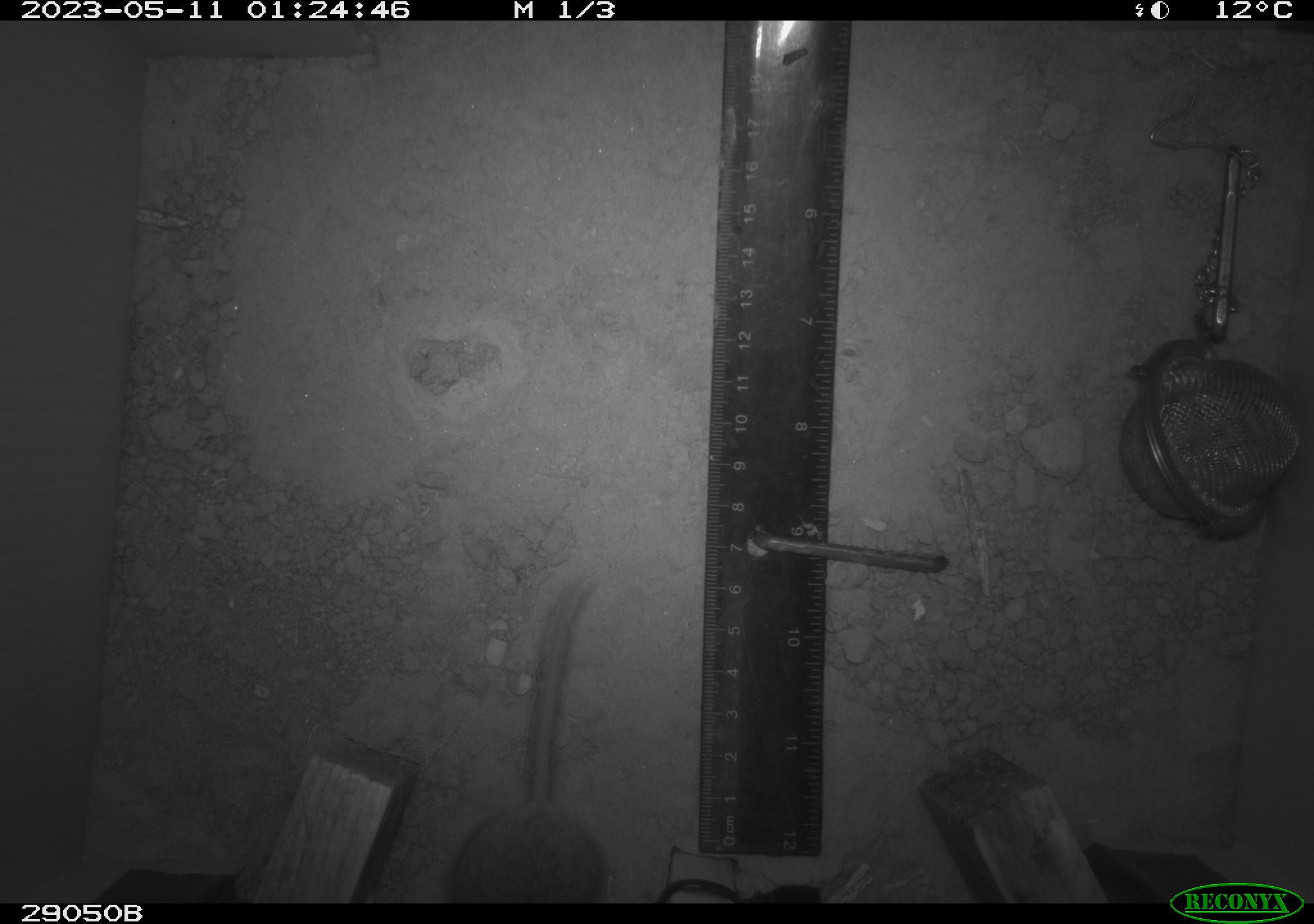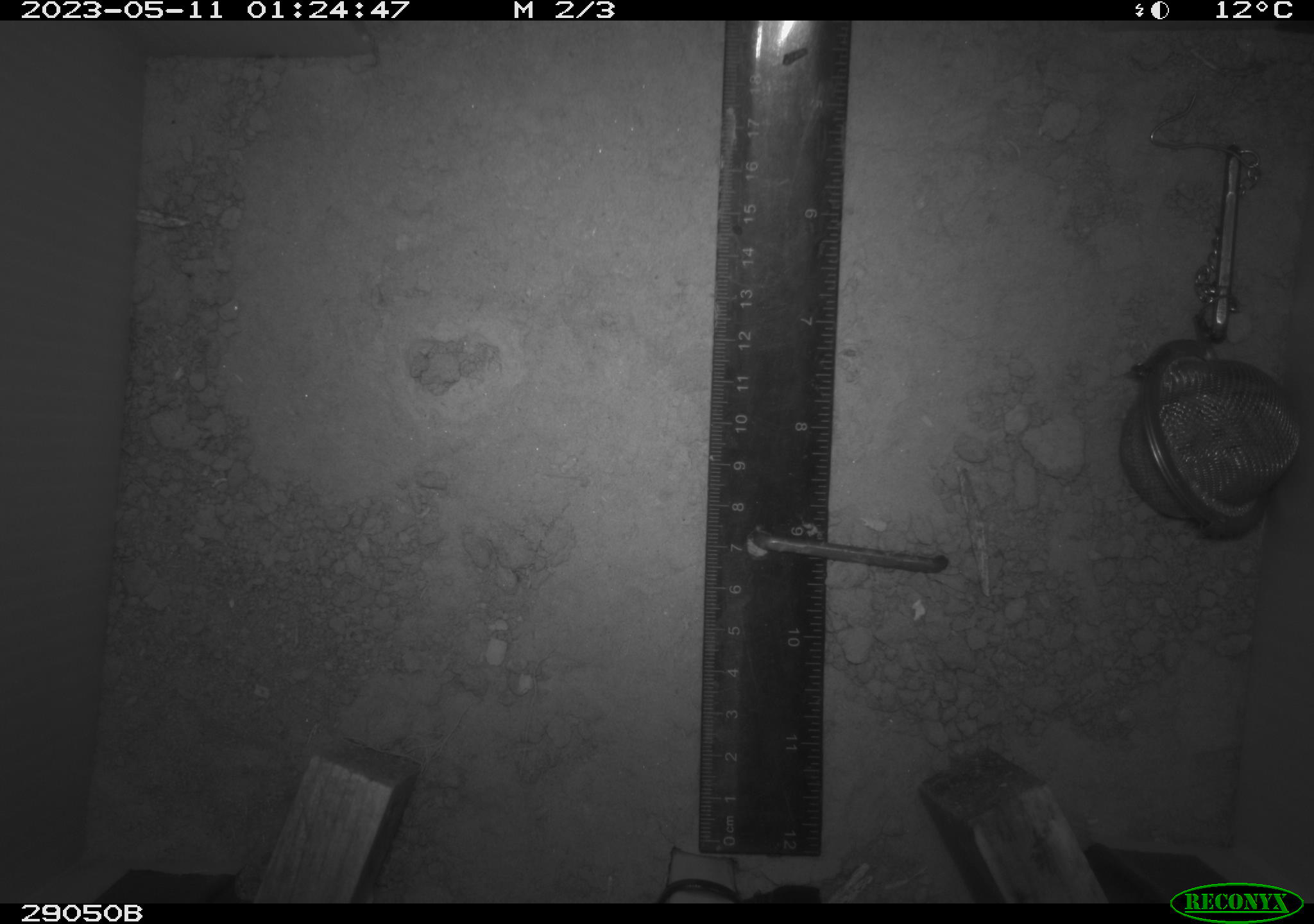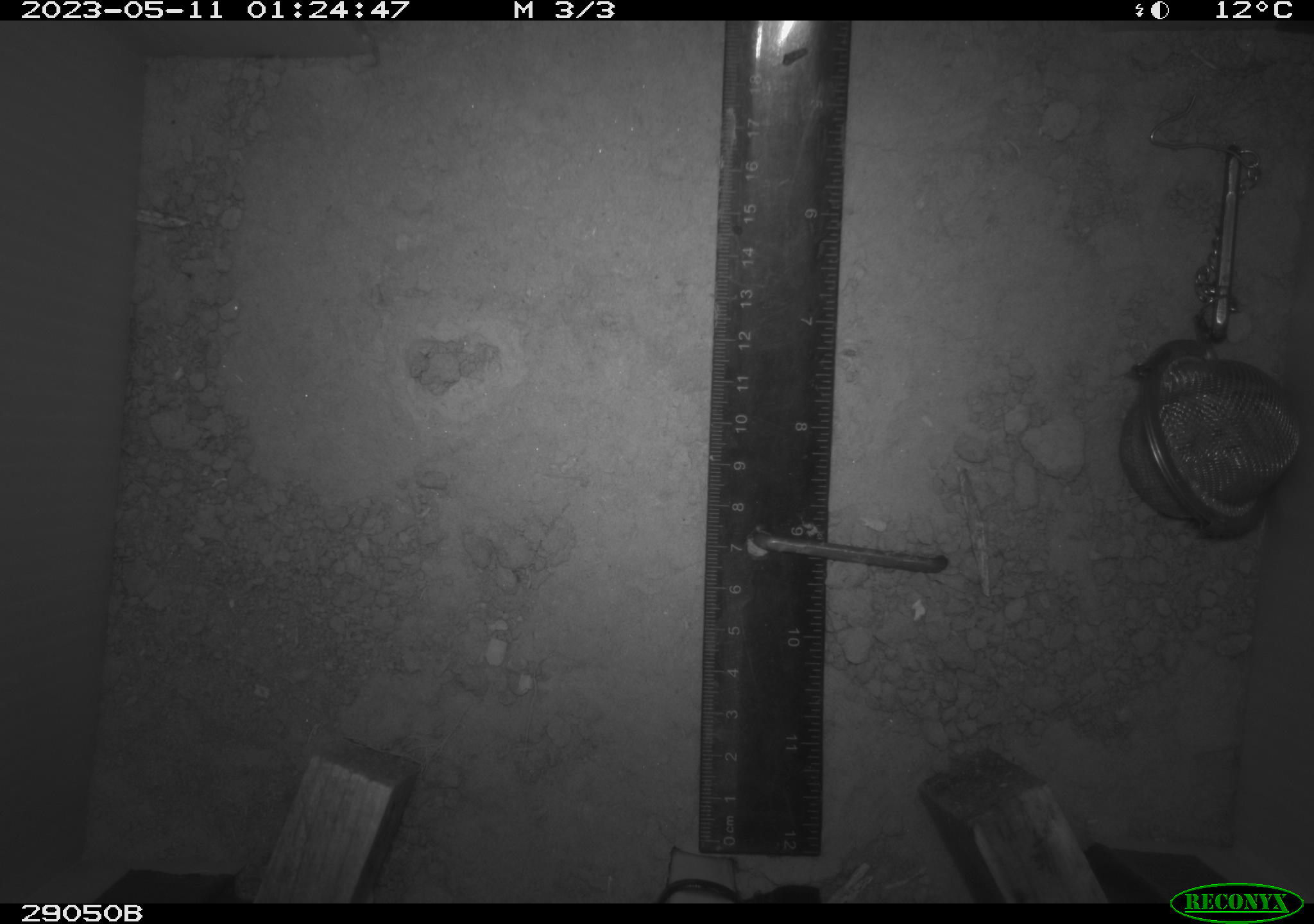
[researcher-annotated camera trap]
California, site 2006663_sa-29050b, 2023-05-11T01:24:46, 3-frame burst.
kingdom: Animalia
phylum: Chordata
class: Mammalia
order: Rodentia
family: Cricetidae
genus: Peromyscus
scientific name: Peromyscus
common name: deer mice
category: peromyscus species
Peromyscus species (deer mice) (Peromyscus).